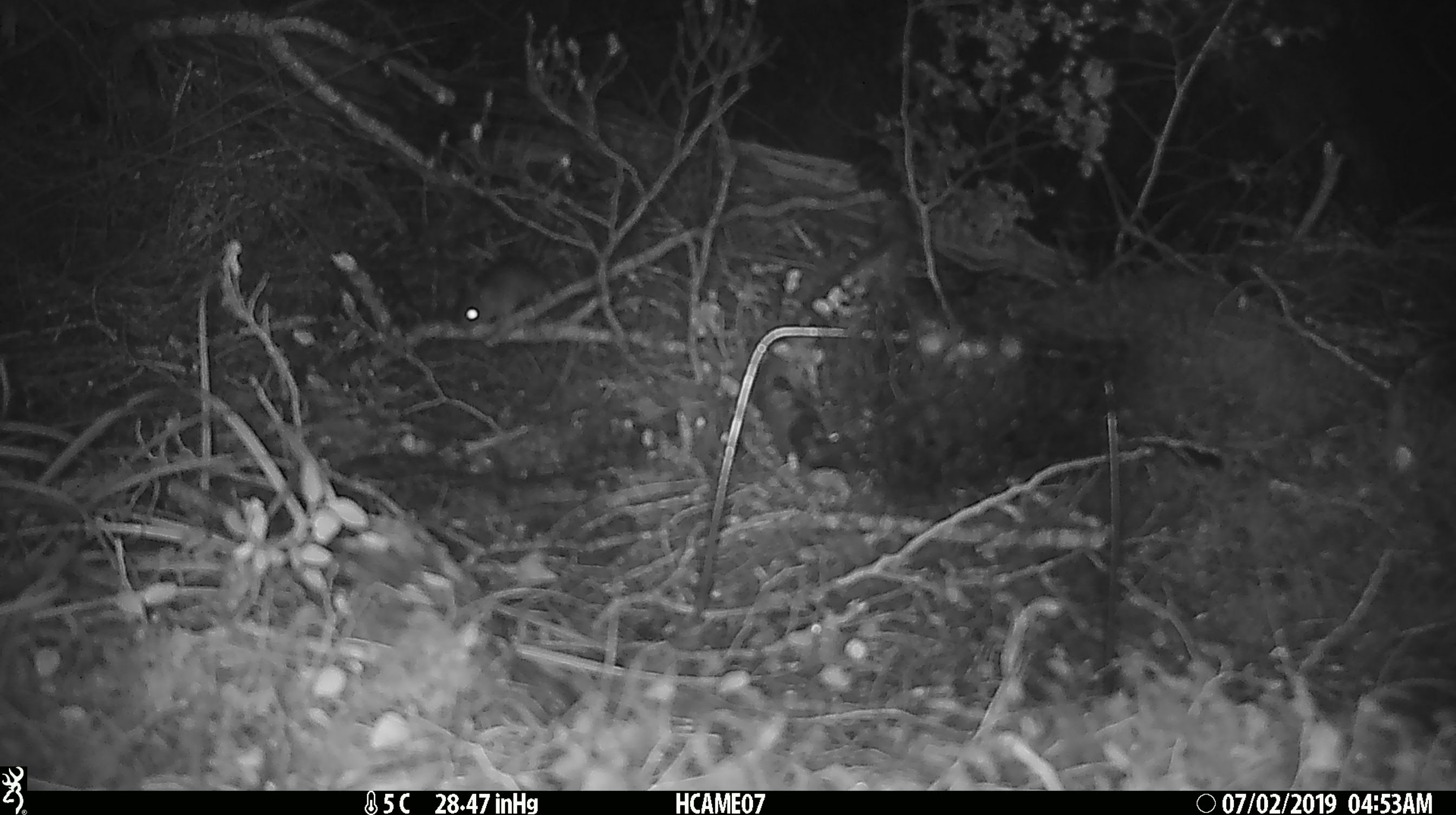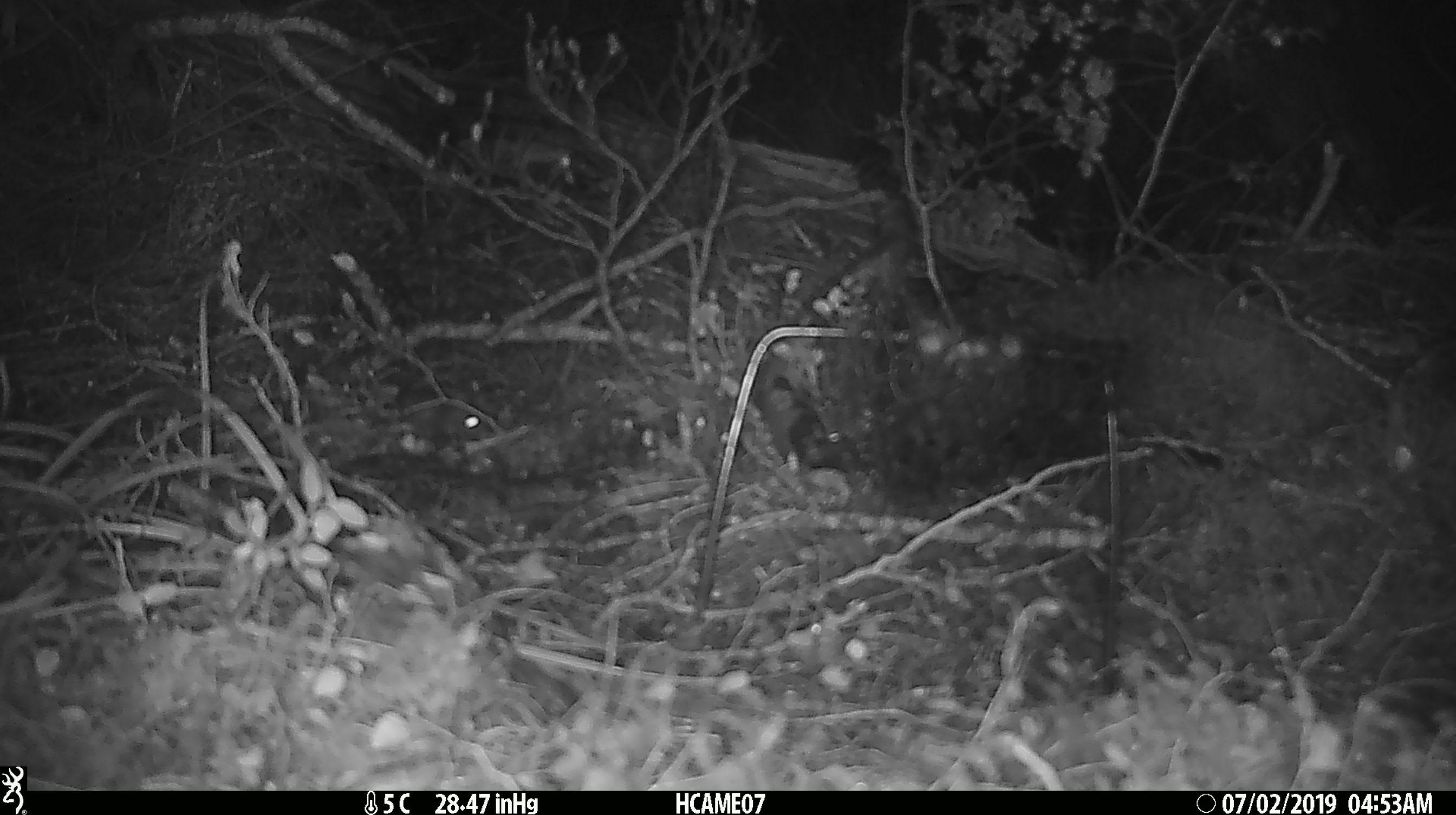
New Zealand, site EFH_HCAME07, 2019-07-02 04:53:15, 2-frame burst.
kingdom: Animalia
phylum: Chordata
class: Mammalia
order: Rodentia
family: Muridae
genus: Mus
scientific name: Mus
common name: mouse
Mouse (Mus).